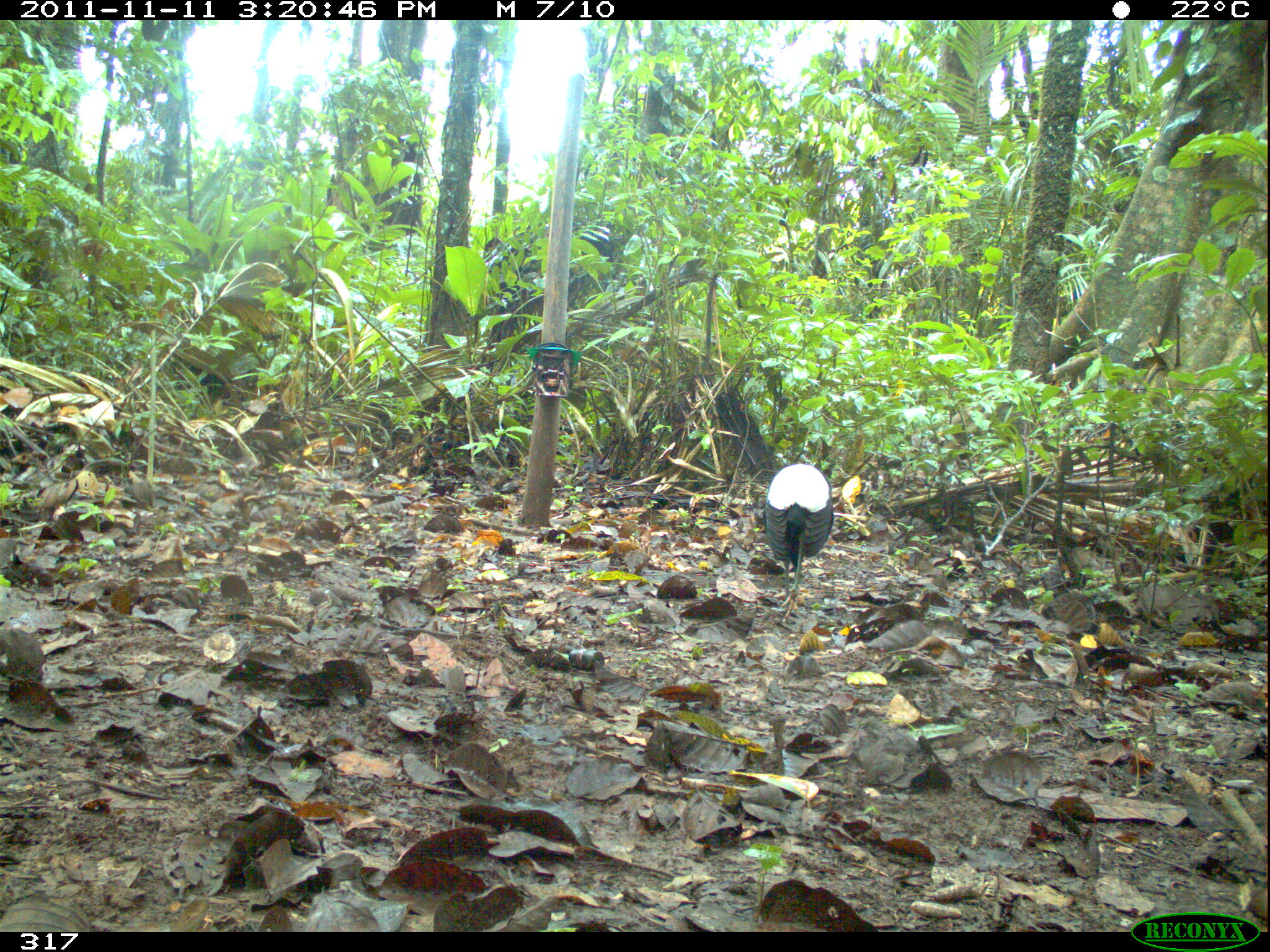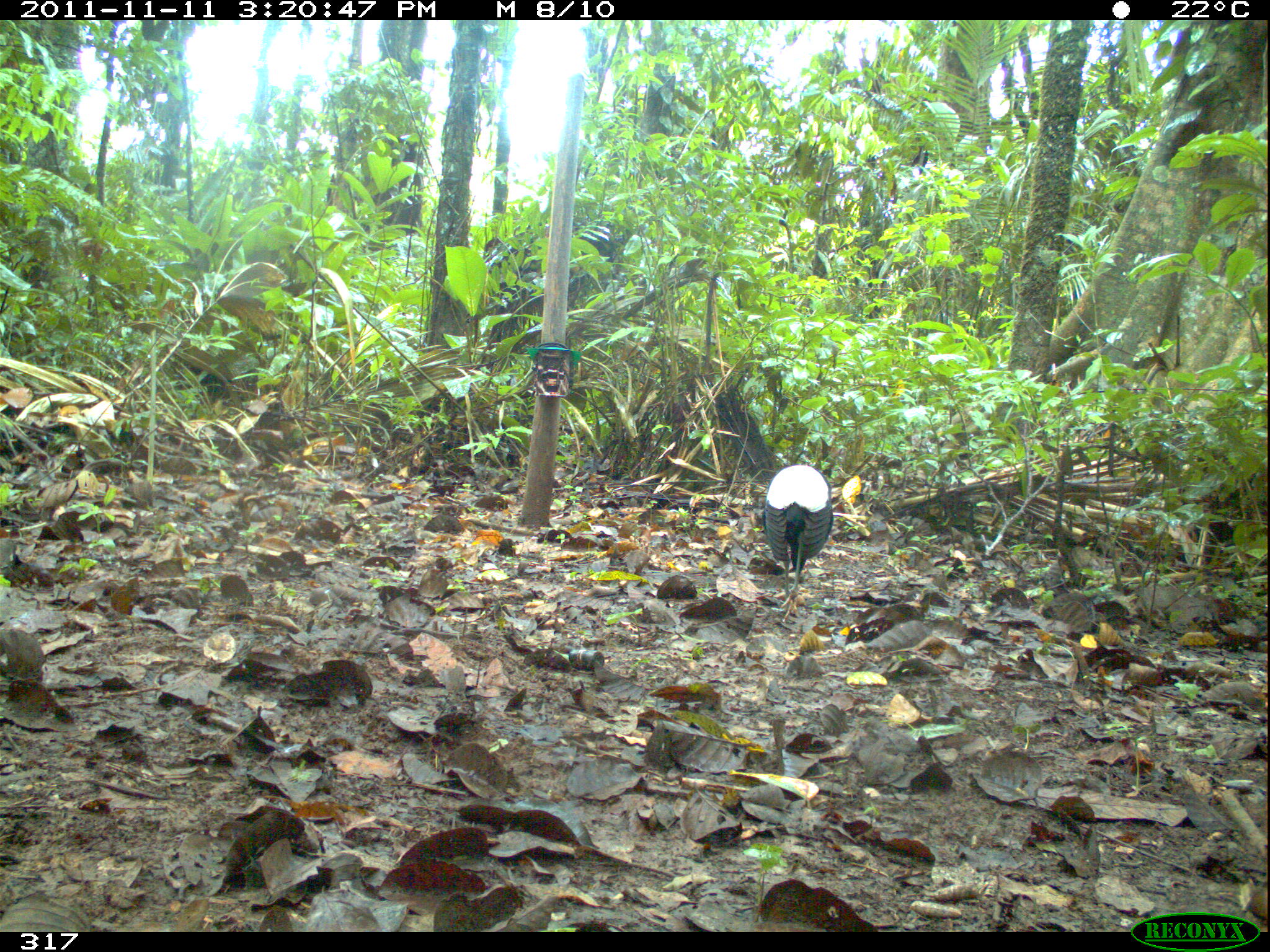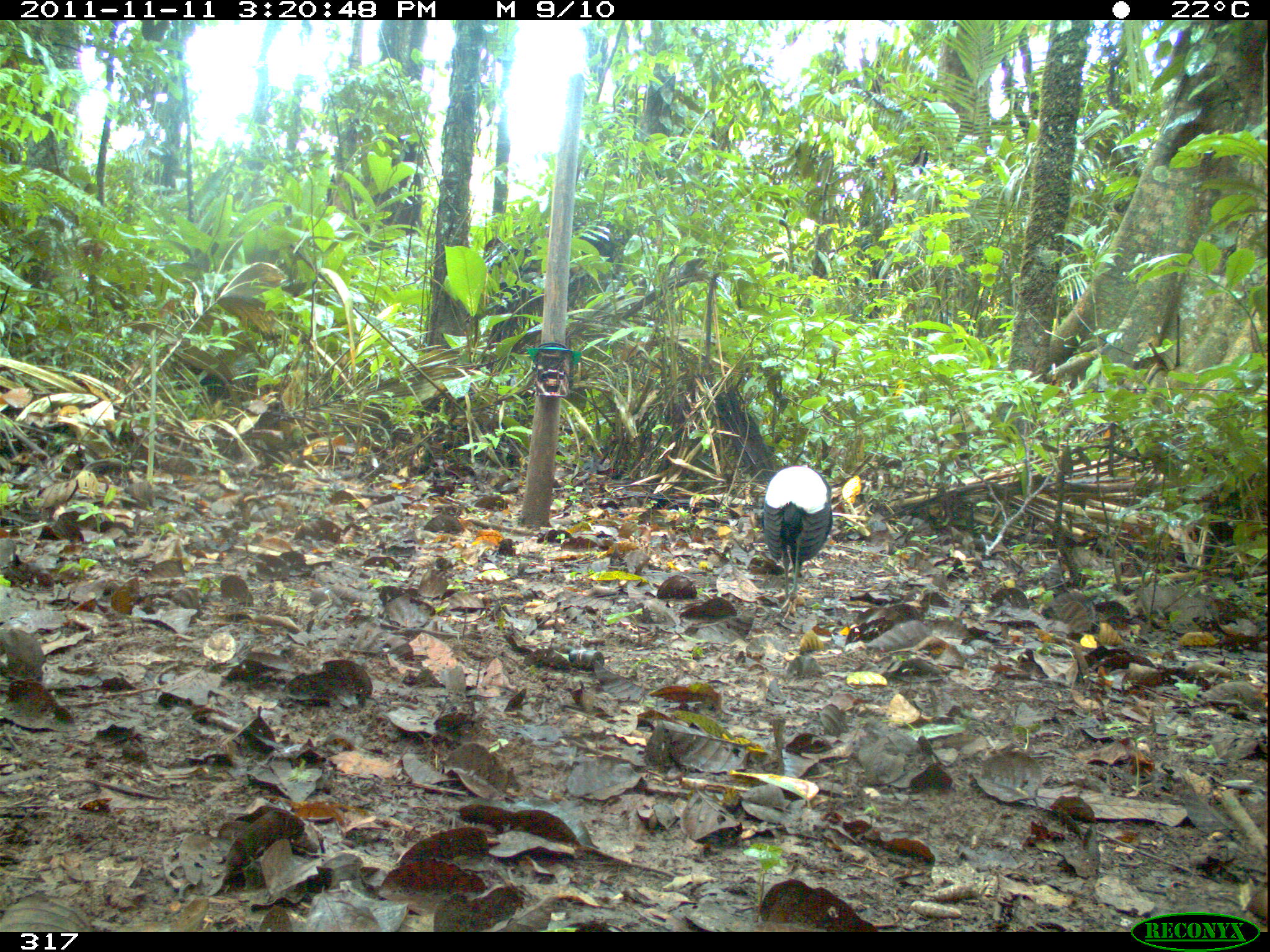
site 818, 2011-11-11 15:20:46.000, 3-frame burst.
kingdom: Animalia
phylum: Chordata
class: Aves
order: Gruiformes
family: Psophiidae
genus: Psophia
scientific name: Psophia leucoptera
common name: pale-winged trumpeter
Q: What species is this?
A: Psophia leucoptera (pale-winged trumpeter).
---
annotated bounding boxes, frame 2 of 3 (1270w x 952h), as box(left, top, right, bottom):
psophia leucoptera: box(762, 464, 833, 623)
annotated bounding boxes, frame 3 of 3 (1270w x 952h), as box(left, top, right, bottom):
psophia leucoptera: box(764, 465, 832, 619)